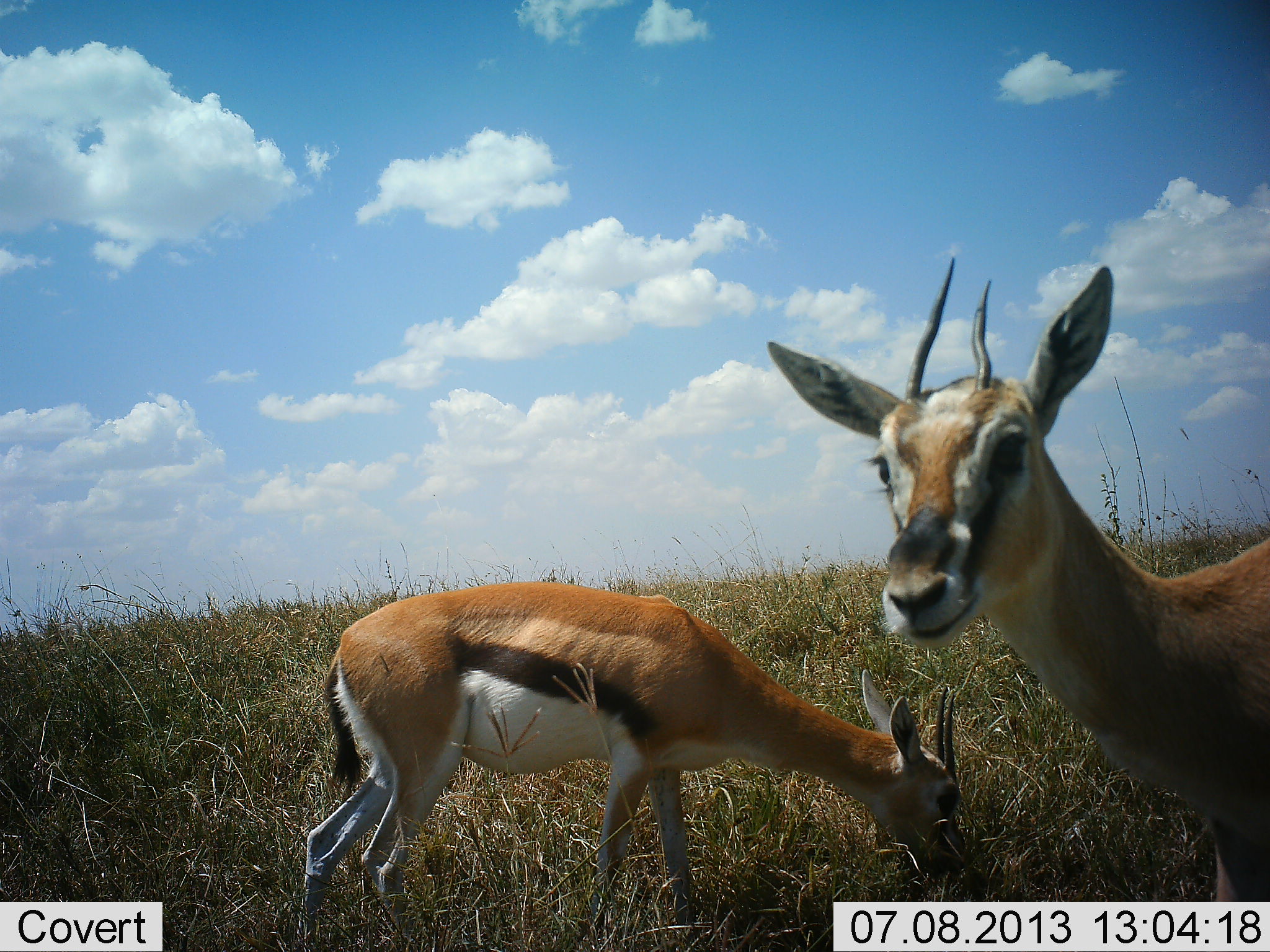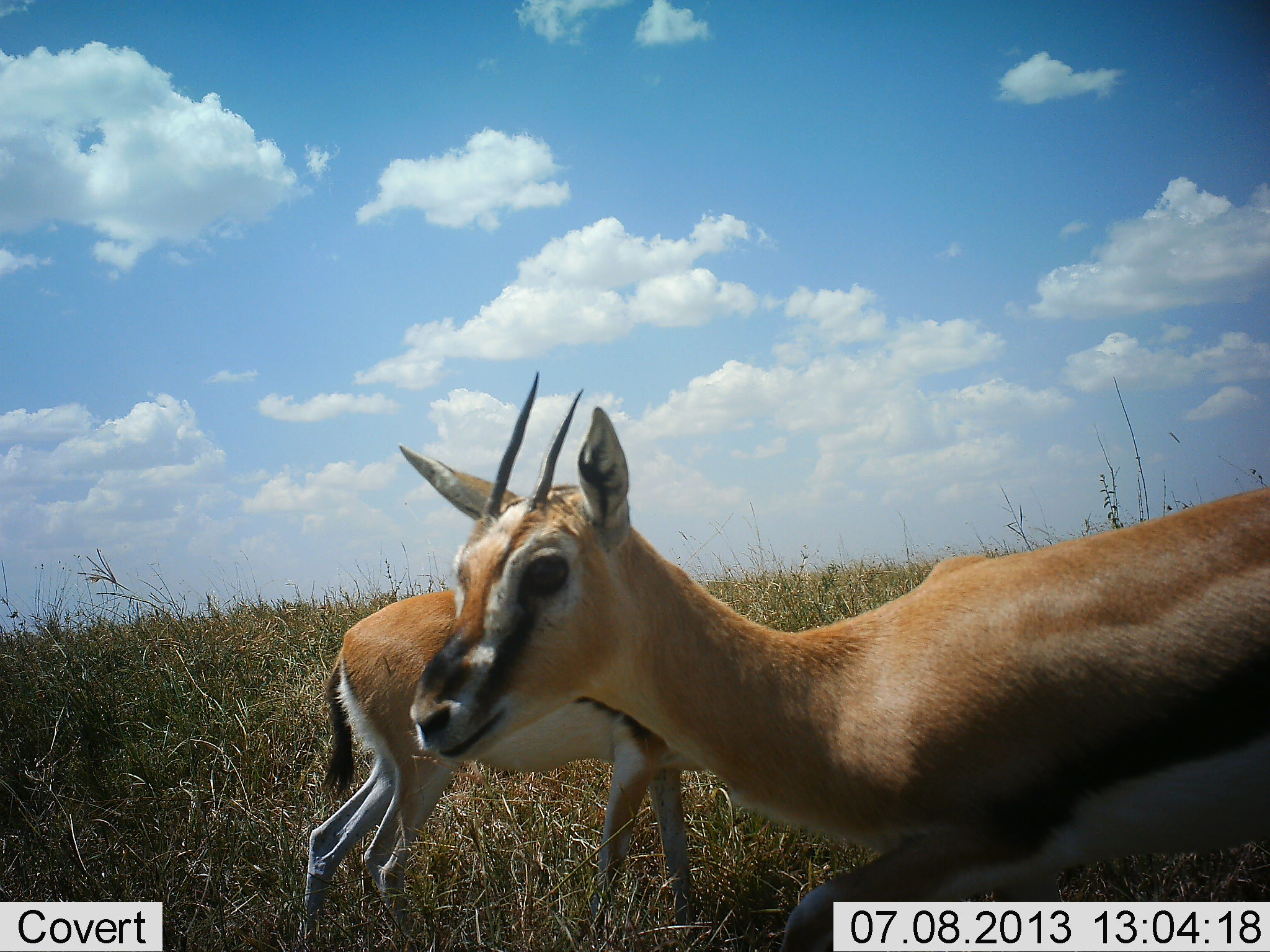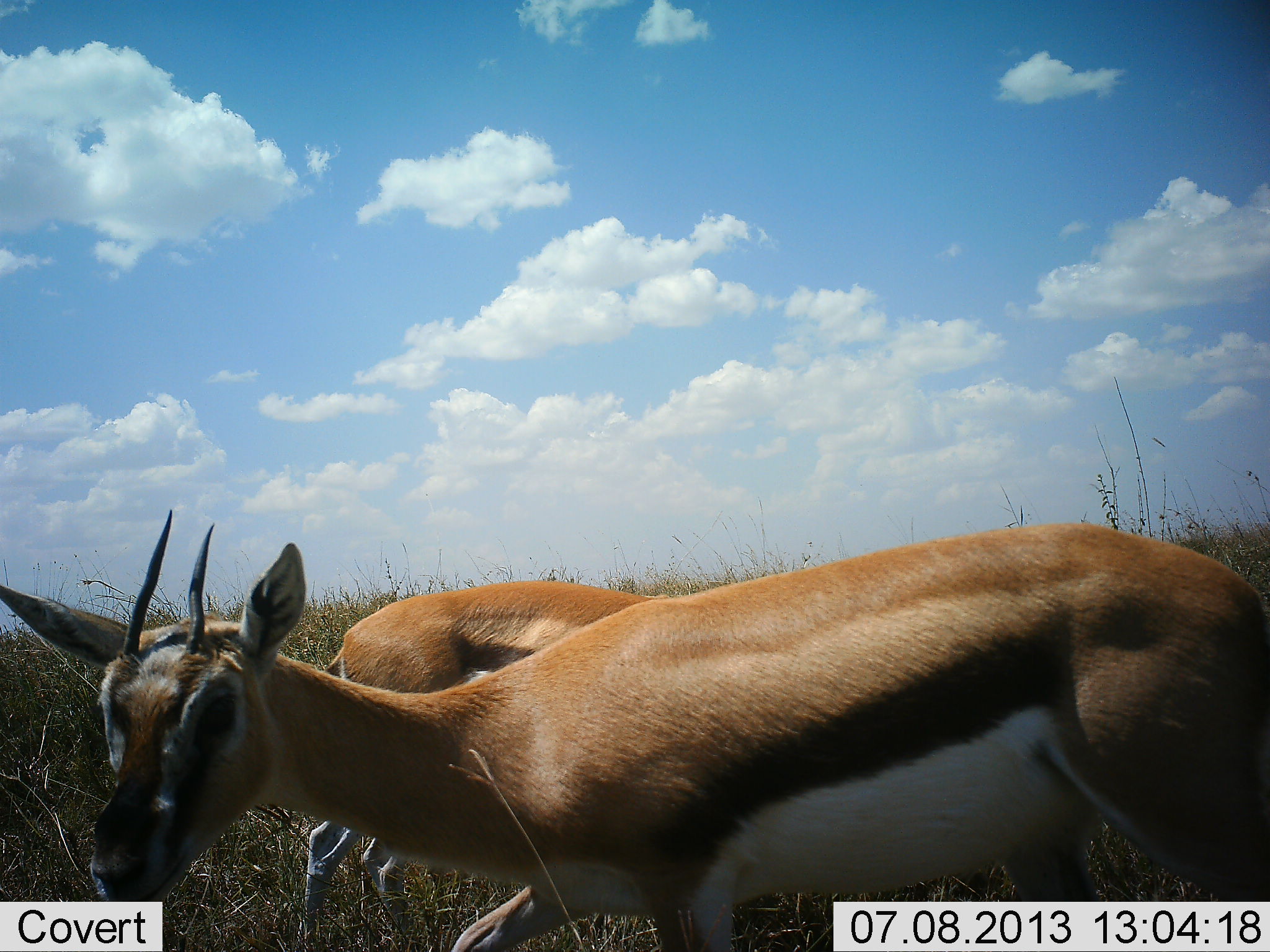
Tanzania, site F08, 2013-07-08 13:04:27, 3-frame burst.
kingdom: Animalia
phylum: Chordata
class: Mammalia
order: Artiodactyla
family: Bovidae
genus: Eudorcas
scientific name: Eudorcas thomsonii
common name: thomson's gazelle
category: gazellethomsons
Gazellethomsons (thomson's gazelle) (Eudorcas thomsonii), count 2. Behavior (volunteer vote fractions): standing 25%, resting 0%, moving 100%, interacting 0%. Young present (vote fraction): 0%. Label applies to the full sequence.